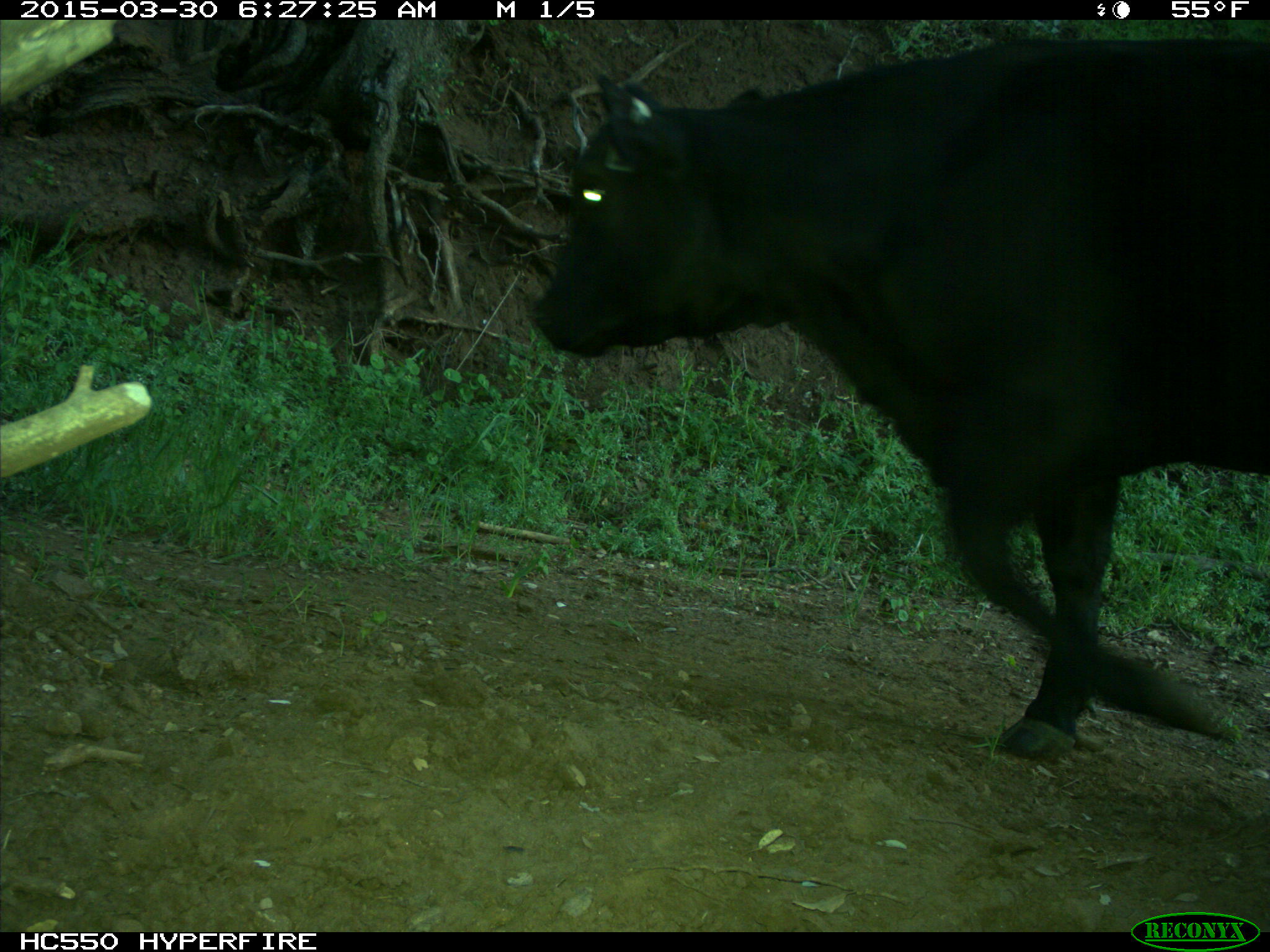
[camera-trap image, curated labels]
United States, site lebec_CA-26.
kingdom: Animalia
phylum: Chordata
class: Mammalia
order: Artiodactyla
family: Bovidae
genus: Bos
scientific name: Bos taurus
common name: domestic cow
Bos taurus (domestic cow).